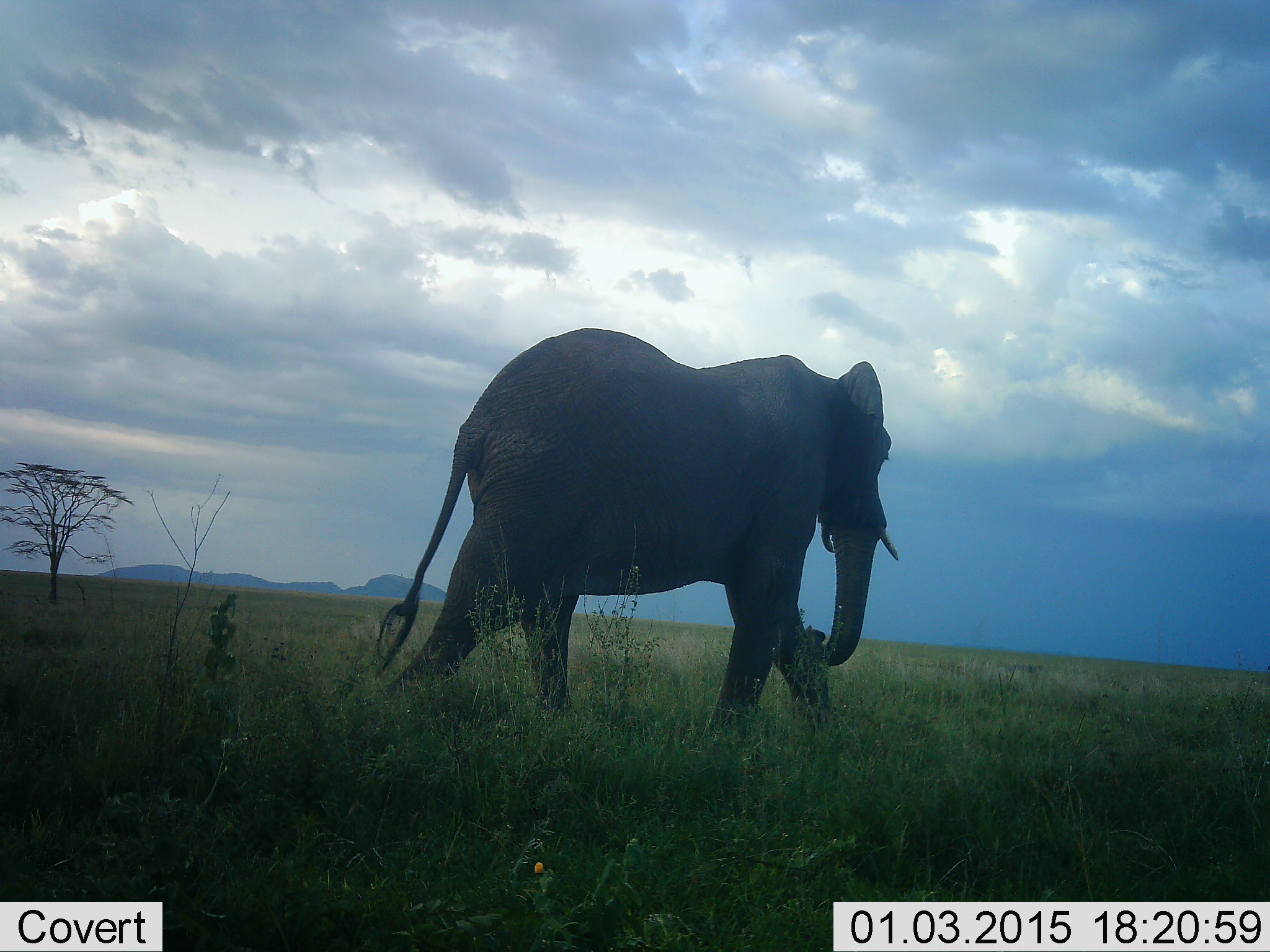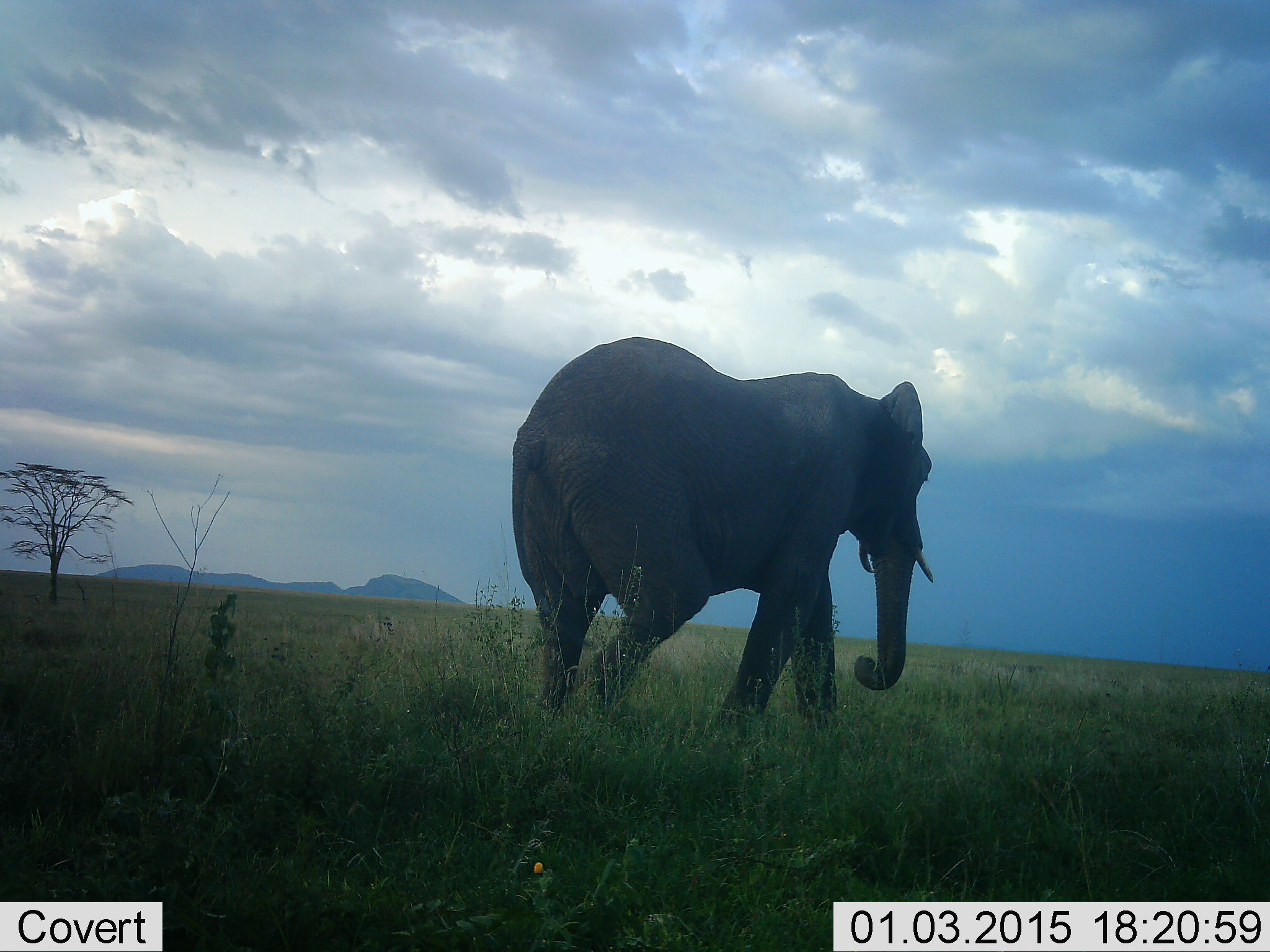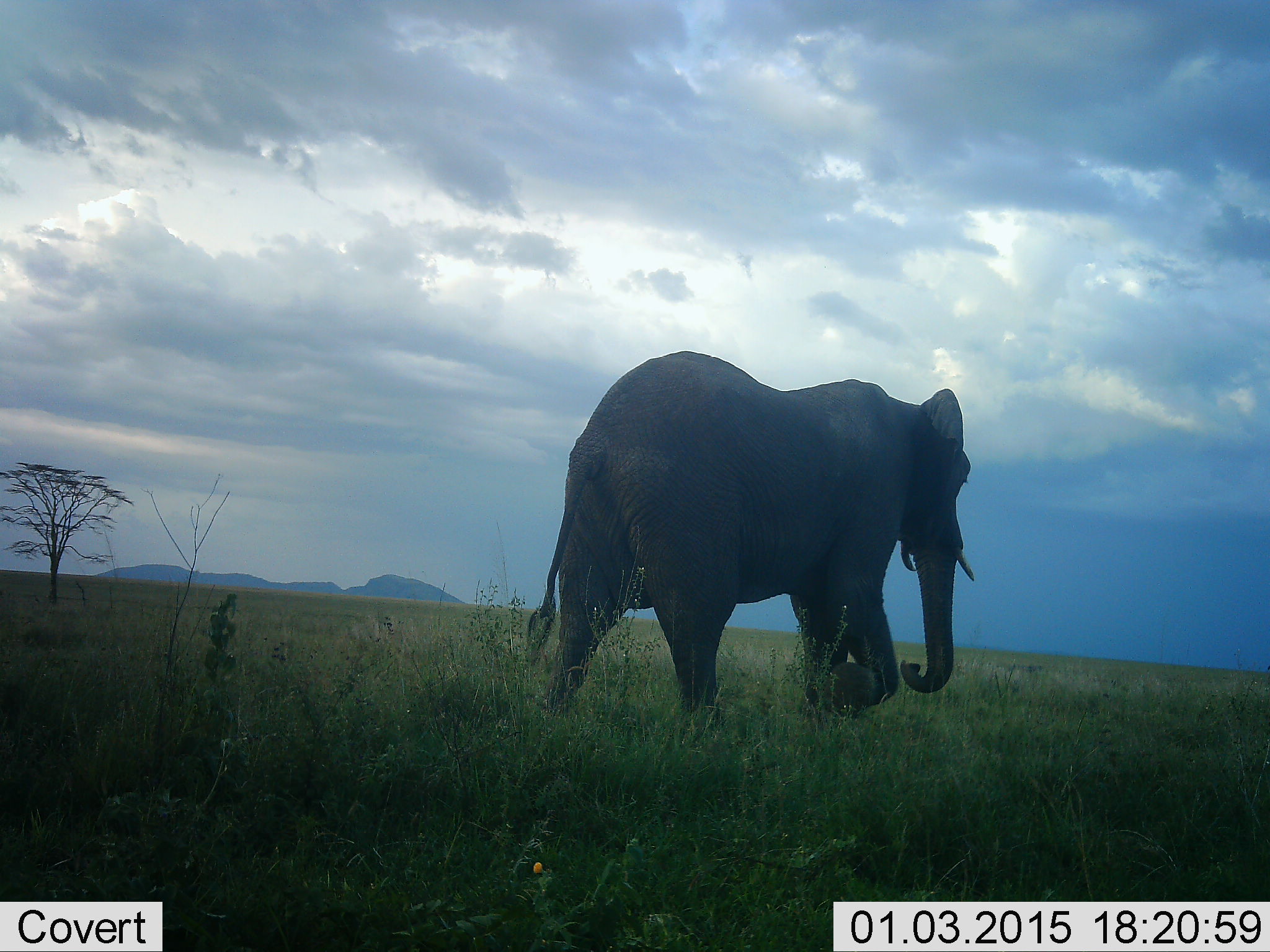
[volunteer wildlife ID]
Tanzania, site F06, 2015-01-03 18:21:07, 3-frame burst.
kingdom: Animalia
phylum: Chordata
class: Mammalia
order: Proboscidea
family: Elephantidae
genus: Loxodonta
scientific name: Loxodonta africana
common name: african bush elephant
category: elephant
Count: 1.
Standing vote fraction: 10%.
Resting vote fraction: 0%.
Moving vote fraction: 100%.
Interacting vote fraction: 0%.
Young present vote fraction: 0%.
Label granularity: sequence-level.